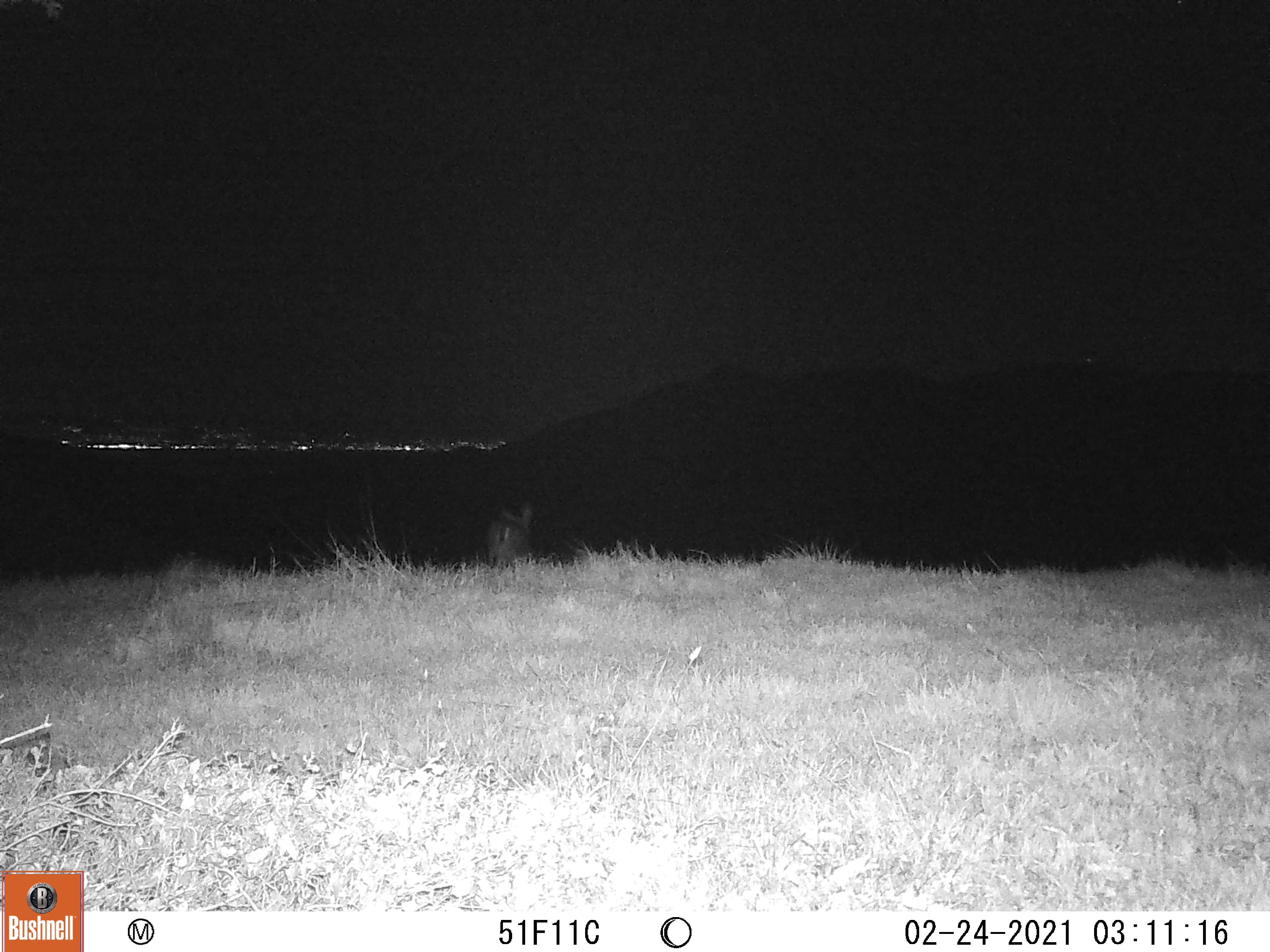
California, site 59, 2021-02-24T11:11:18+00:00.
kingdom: Animalia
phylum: Chordata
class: Mammalia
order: Artiodactyla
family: Cervidae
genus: Odocoileus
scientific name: Odocoileus hemionus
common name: mule deer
Mule deer (Odocoileus hemionus).